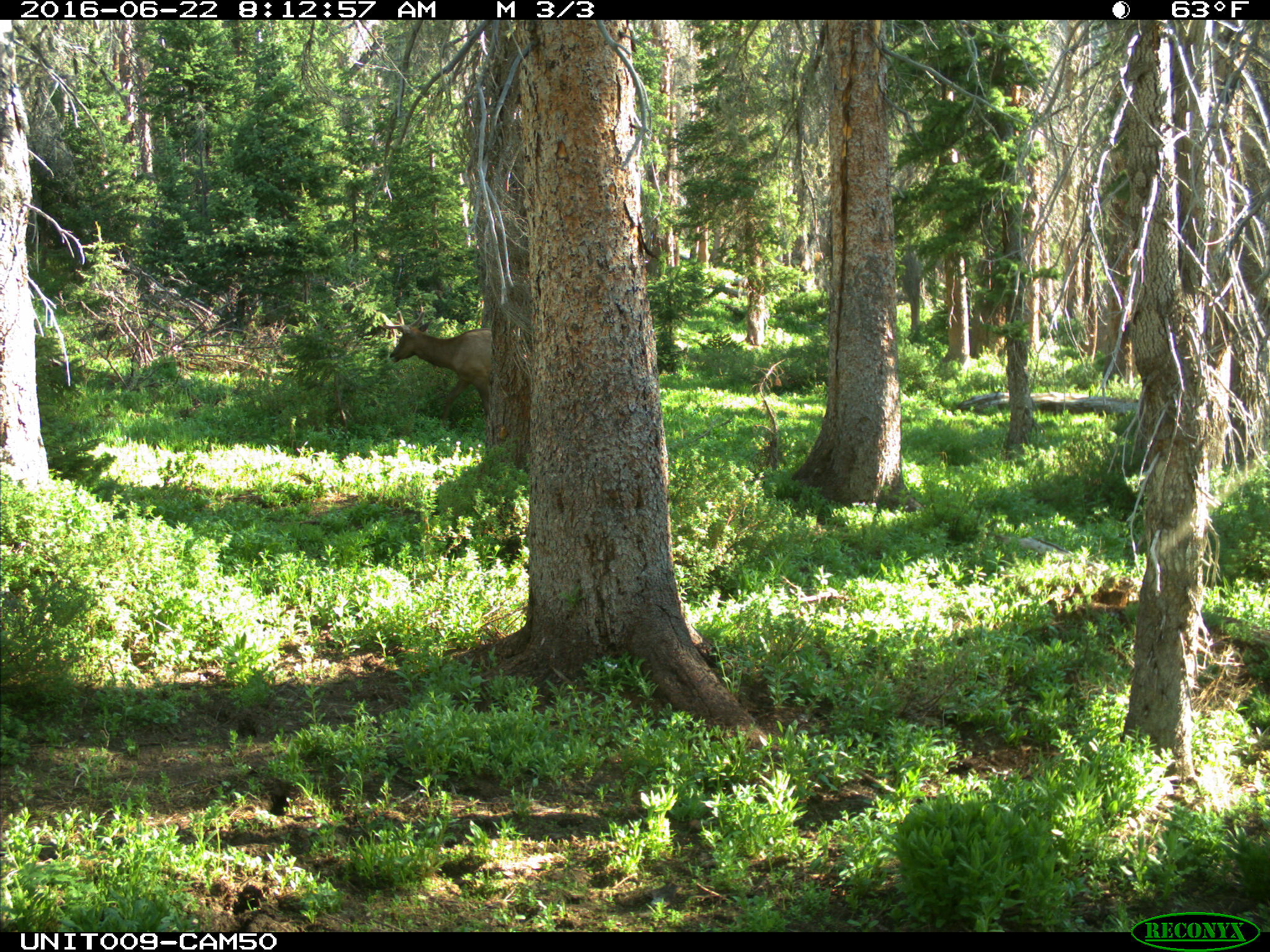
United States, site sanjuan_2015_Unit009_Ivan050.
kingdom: Animalia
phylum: Chordata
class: Mammalia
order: Artiodactyla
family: Cervidae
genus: Cervus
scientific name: Cervus elaphus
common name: red deer